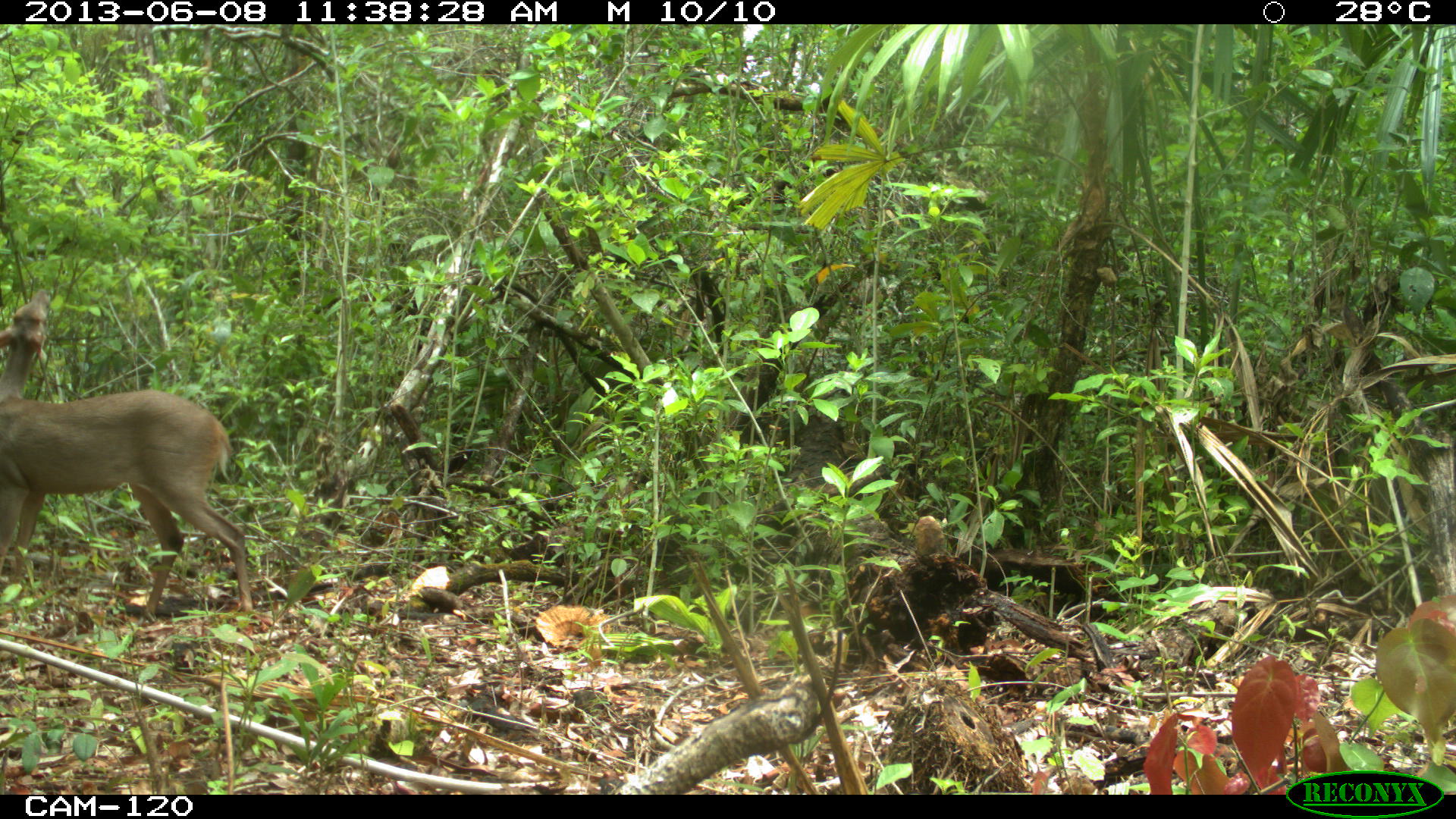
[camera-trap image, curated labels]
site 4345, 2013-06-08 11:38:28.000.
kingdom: Animalia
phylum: Chordata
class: Mammalia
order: Artiodactyla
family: Cervidae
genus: Odocoileus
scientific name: Odocoileus pandora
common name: yucatán brown brocket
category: mazama pandora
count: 1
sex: female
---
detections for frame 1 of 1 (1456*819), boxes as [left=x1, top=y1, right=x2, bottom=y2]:
mazama pandora: [left=0, top=287, right=252, bottom=622]